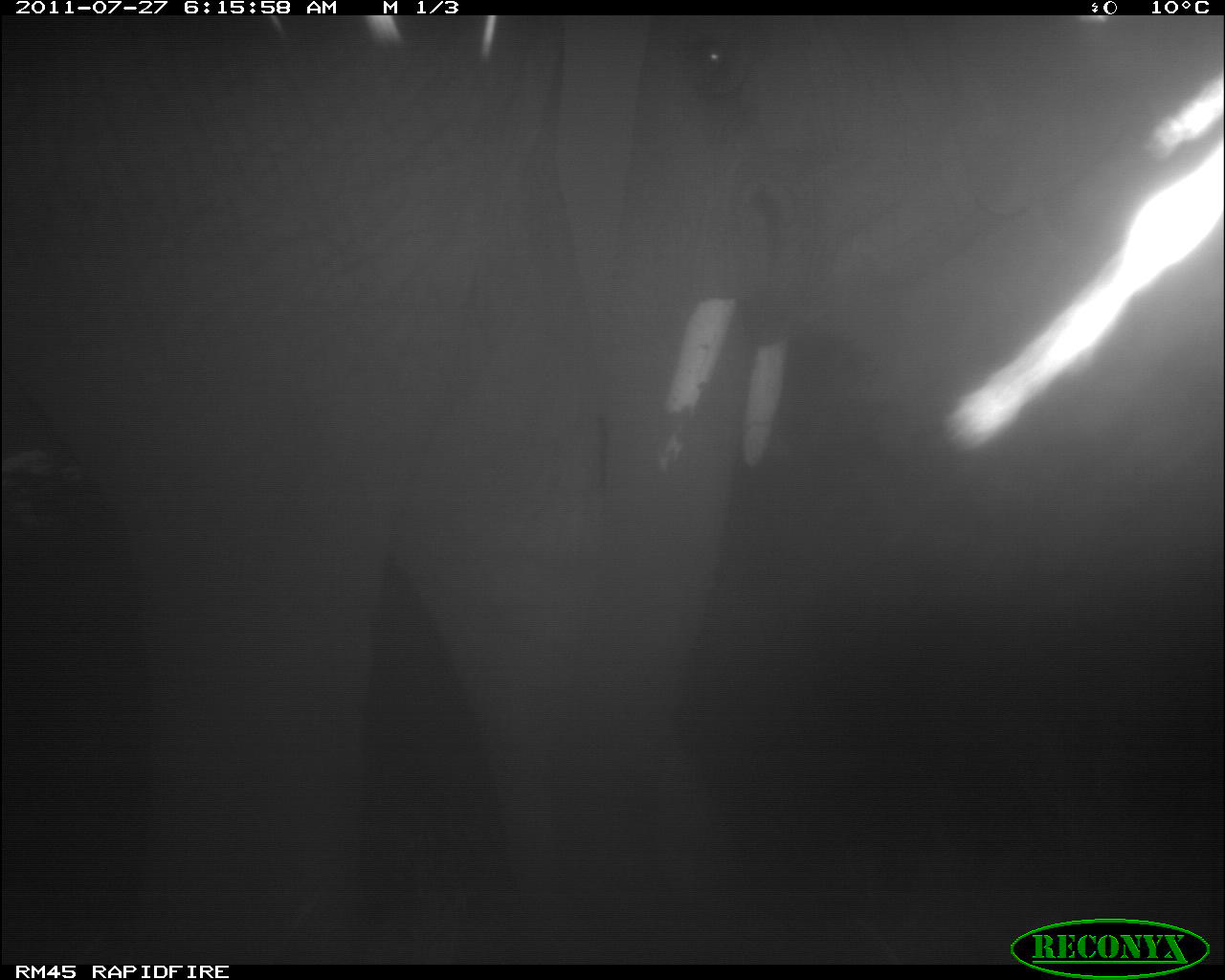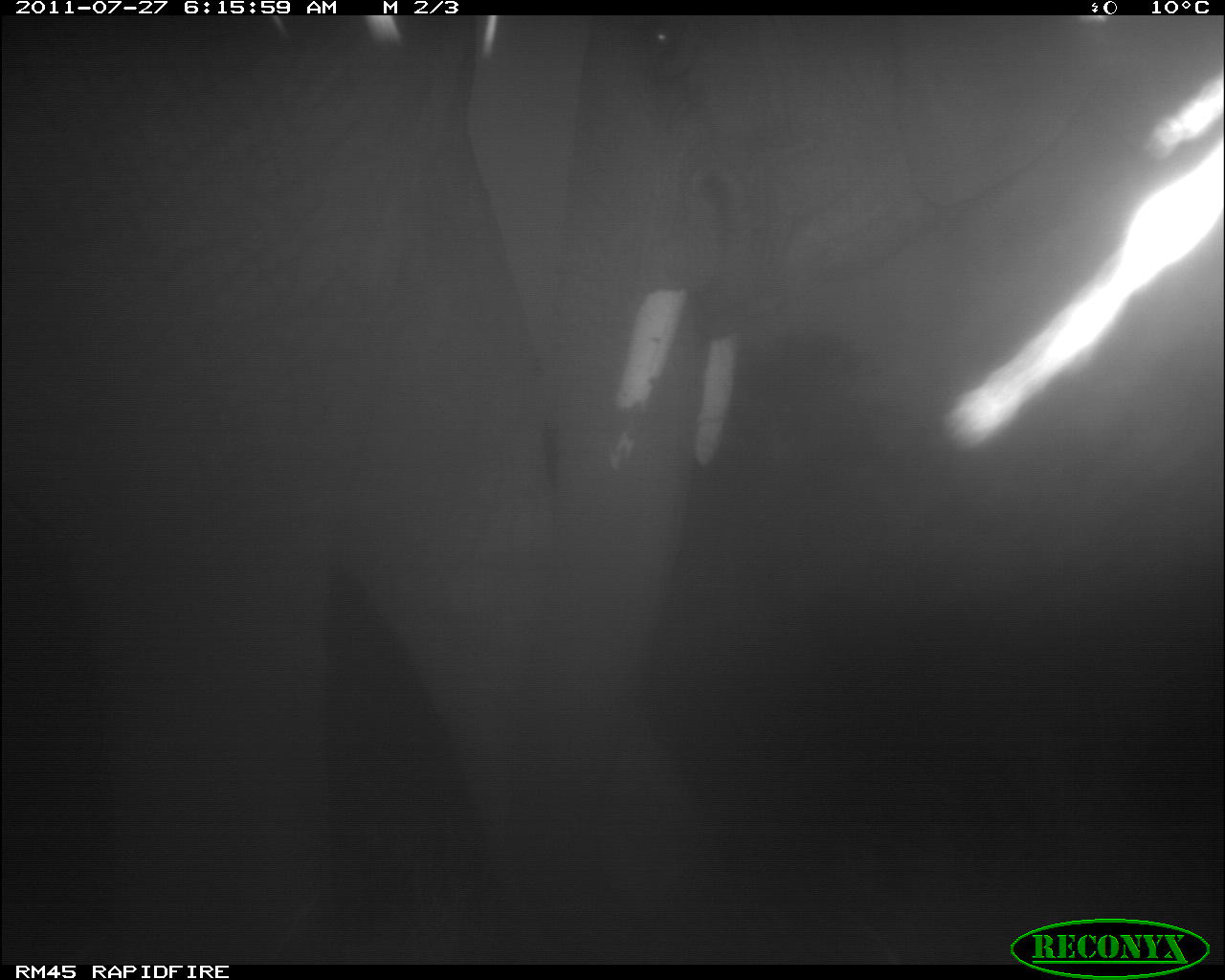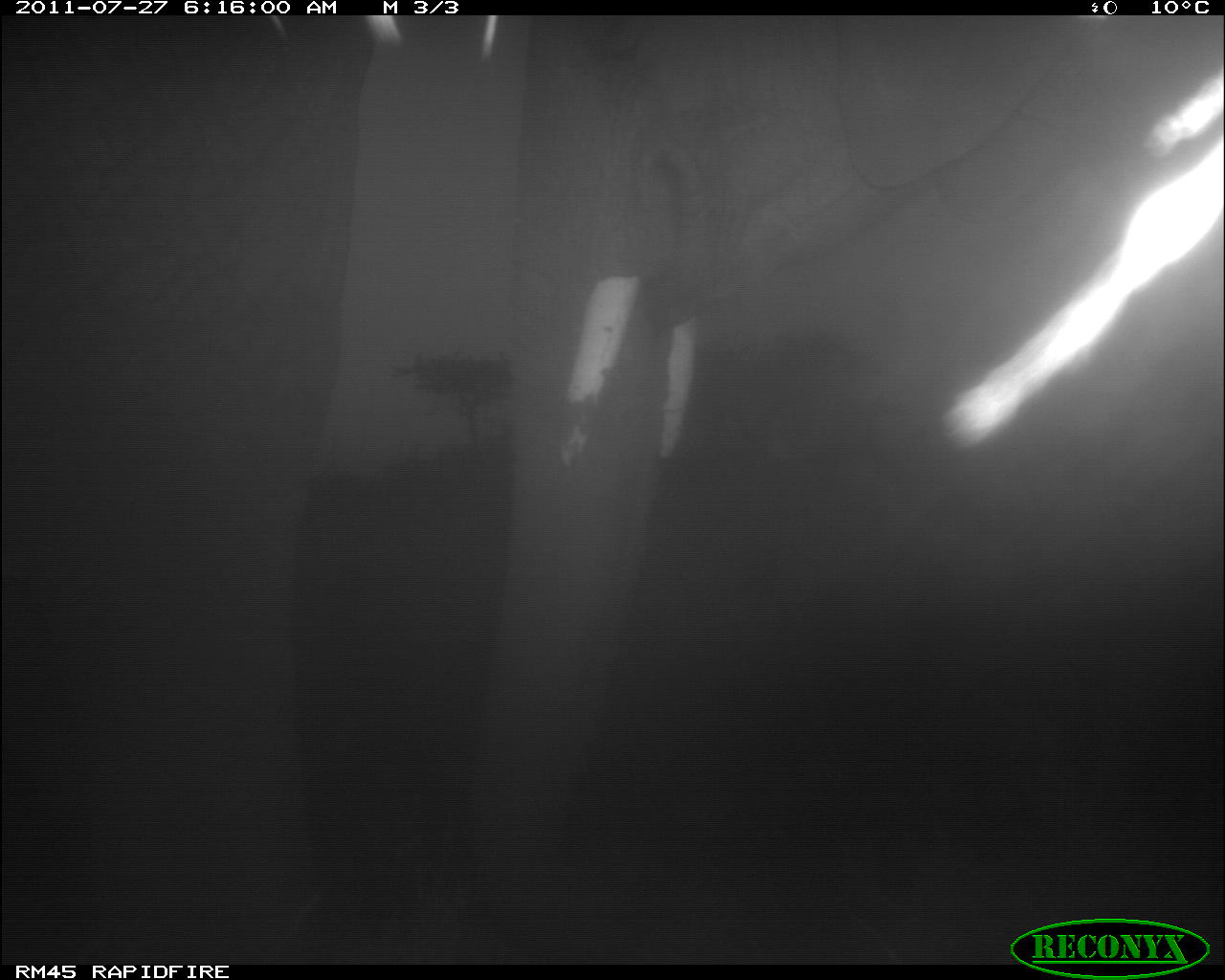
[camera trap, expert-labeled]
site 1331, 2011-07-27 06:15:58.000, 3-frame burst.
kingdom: Animalia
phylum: Chordata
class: Mammalia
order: Proboscidea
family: Elephantidae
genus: Loxodonta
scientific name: Loxodonta africana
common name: african bush elephant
Loxodonta africana (african bush elephant), count 2.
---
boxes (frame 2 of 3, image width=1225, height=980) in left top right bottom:
loxodonta africana: 0 14 1221 963